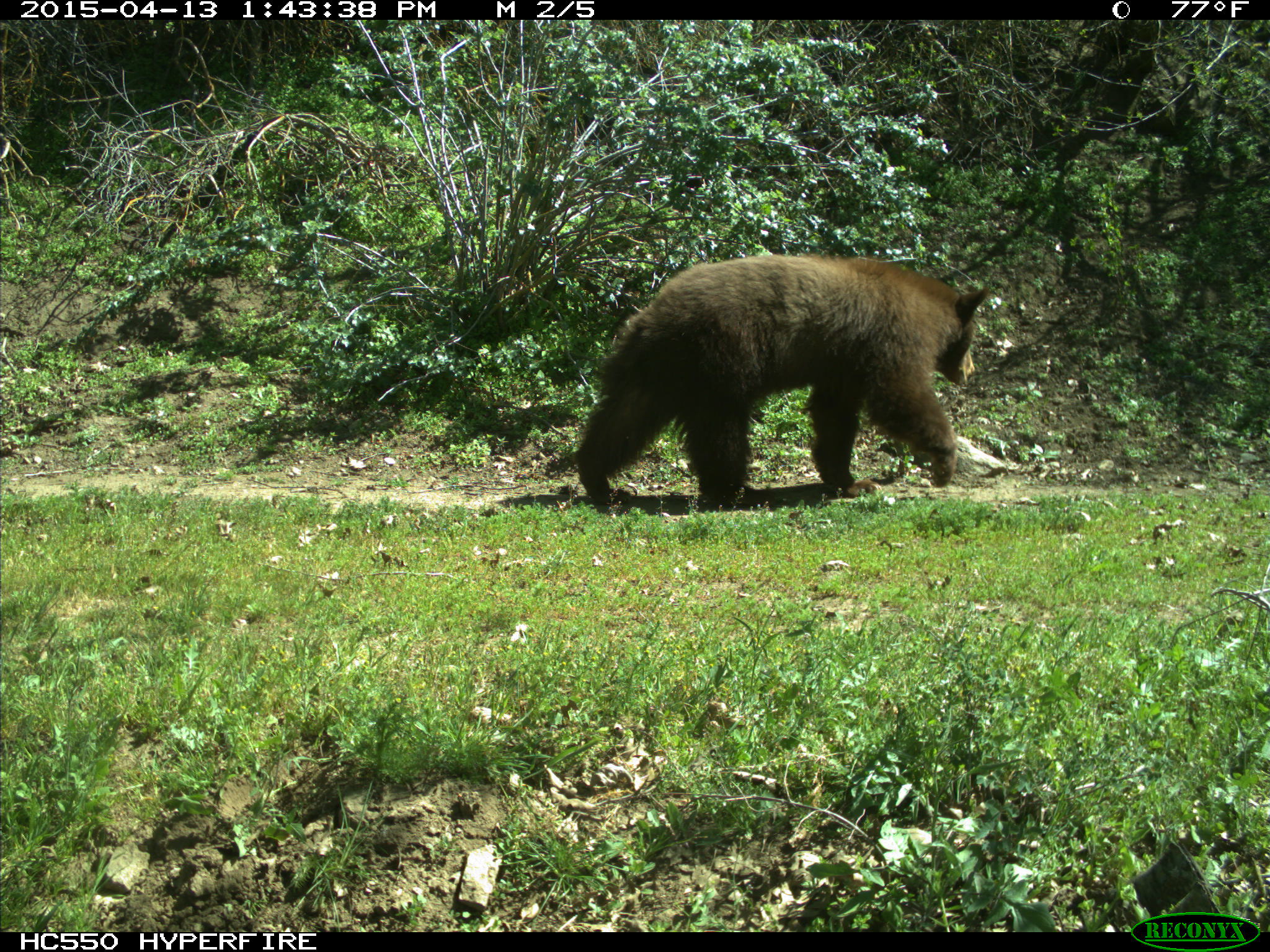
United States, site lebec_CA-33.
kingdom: Animalia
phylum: Chordata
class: Mammalia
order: Carnivora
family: Ursidae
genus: Ursus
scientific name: Ursus americanus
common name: american black bear